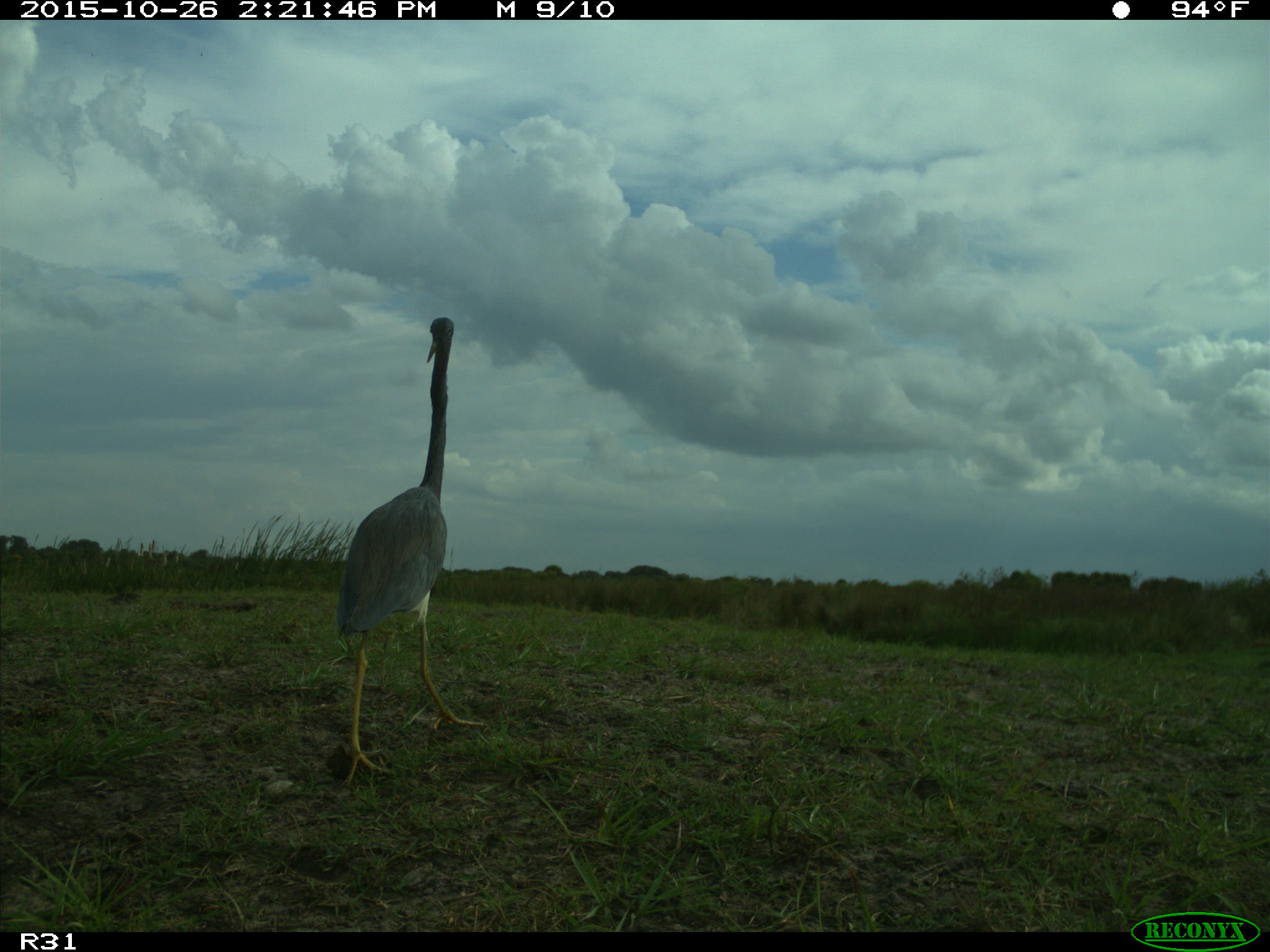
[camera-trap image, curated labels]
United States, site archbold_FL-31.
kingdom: Animalia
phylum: Chordata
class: Aves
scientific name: Aves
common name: birds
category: unidentified bird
Unidentified bird (birds) (Aves).